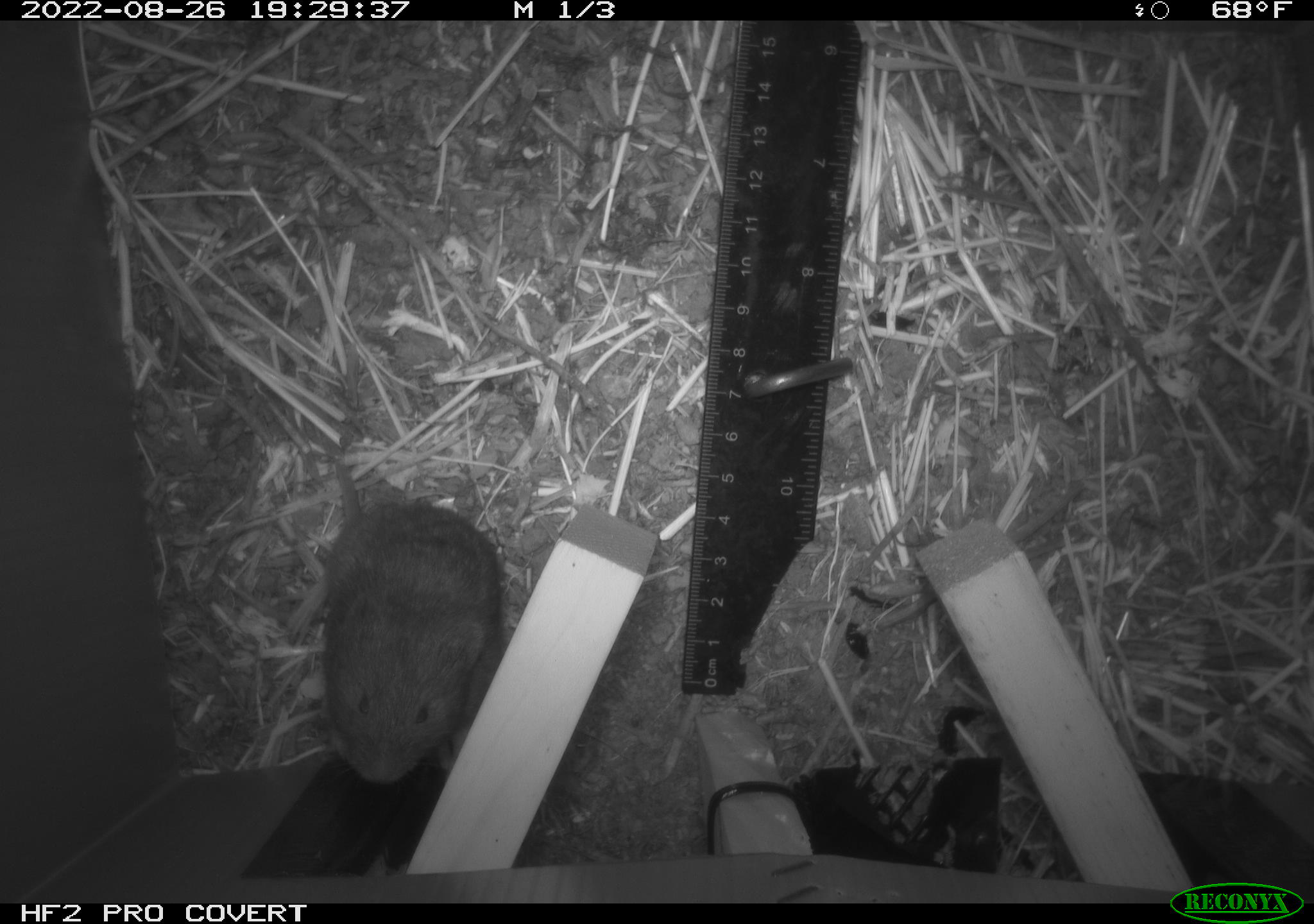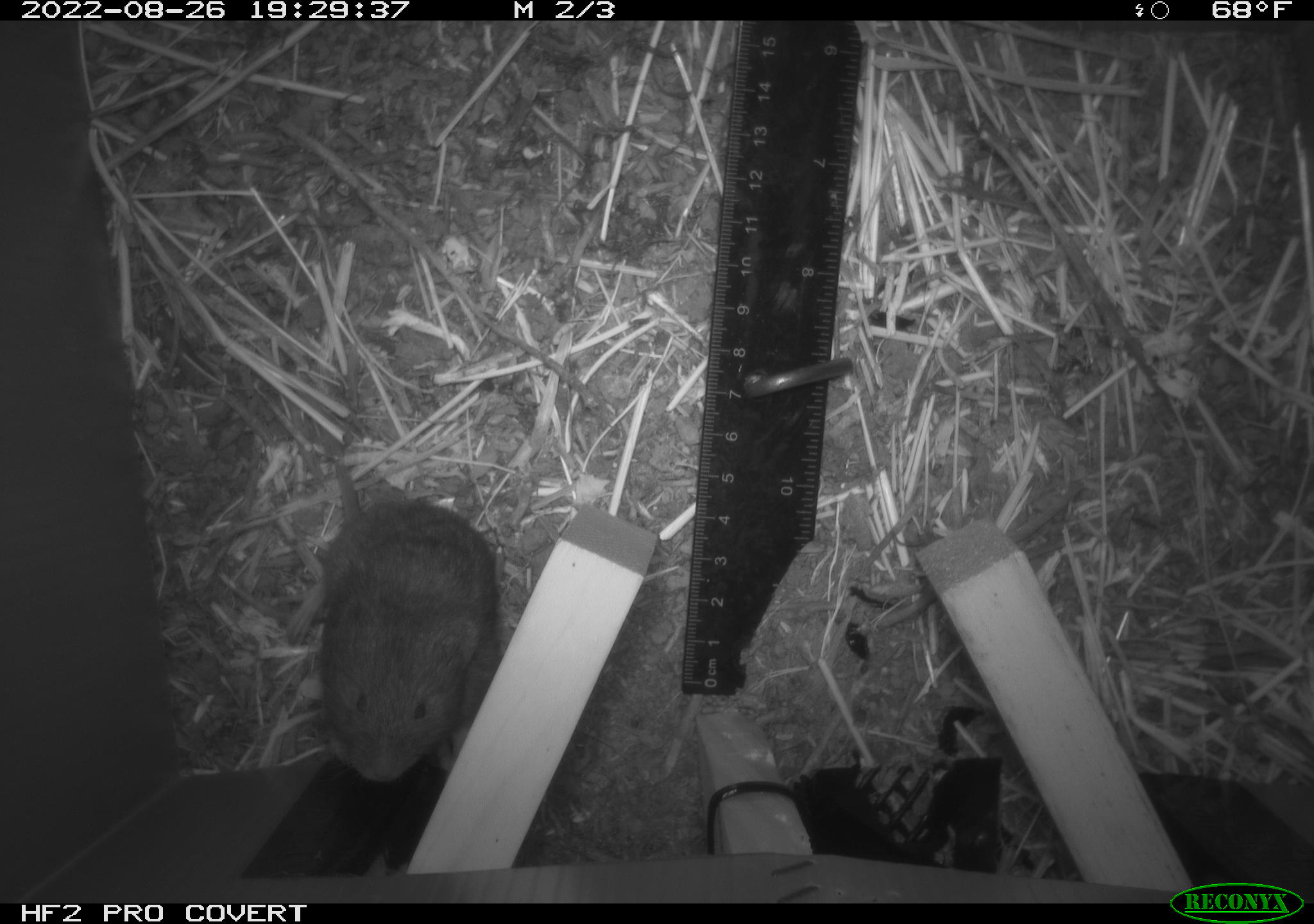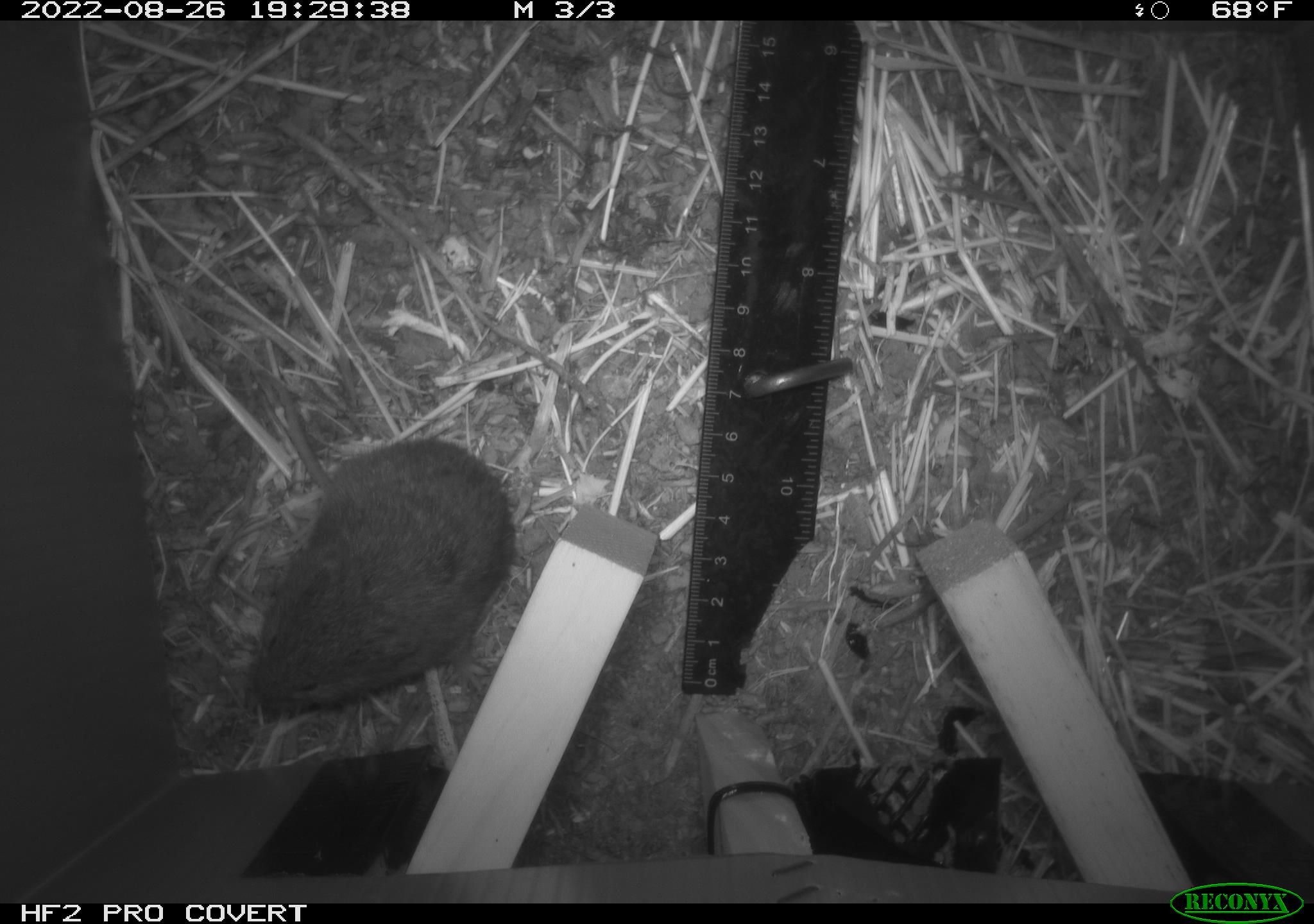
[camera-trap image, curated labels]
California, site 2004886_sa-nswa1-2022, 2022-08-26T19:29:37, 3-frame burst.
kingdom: Animalia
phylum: Chordata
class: Mammalia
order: Rodentia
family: Cricetidae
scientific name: Cricetidae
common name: hamsters, voles, lemmings, and allies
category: cricetidae family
Cricetidae family (hamsters, voles, lemmings, and allies) (Cricetidae).